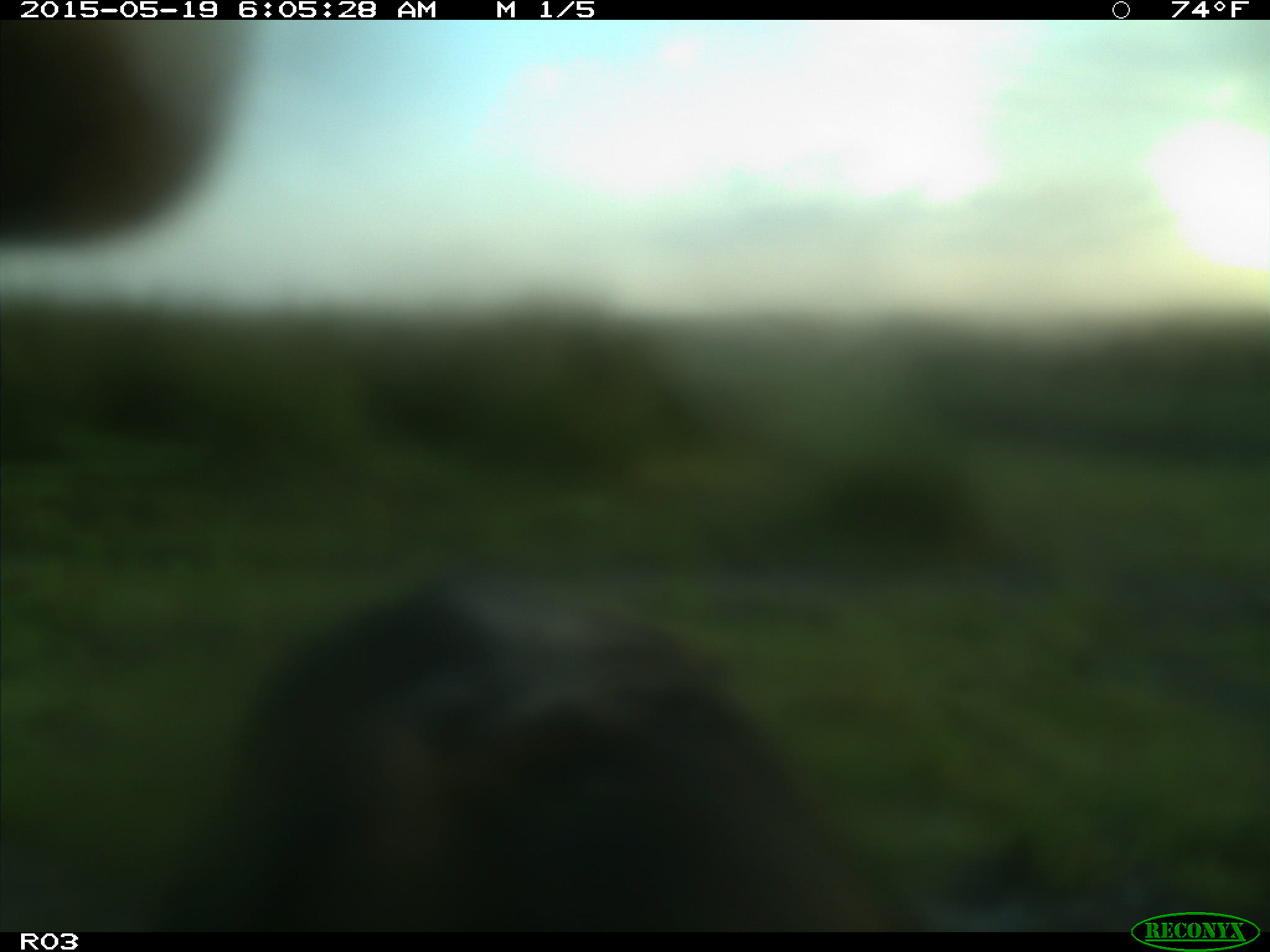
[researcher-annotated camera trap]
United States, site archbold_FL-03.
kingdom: Animalia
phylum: Chordata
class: Mammalia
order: Artiodactyla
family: Bovidae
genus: Bos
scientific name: Bos taurus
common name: domestic cow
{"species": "Bos taurus (domestic cow)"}